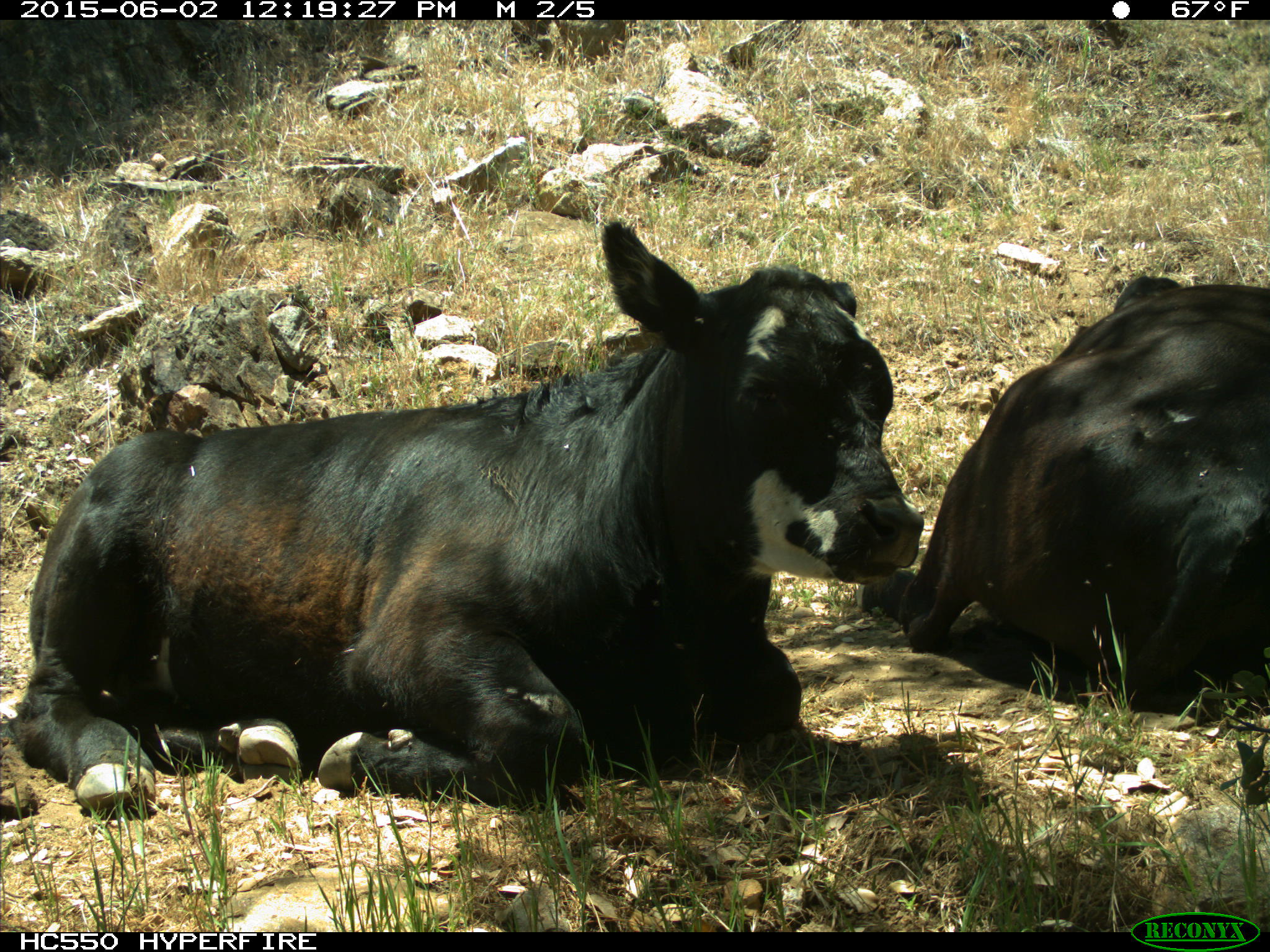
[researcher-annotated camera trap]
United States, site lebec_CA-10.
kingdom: Animalia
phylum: Chordata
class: Mammalia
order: Artiodactyla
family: Bovidae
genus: Bos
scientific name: Bos taurus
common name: domestic cow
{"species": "Bos taurus (domestic cow)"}